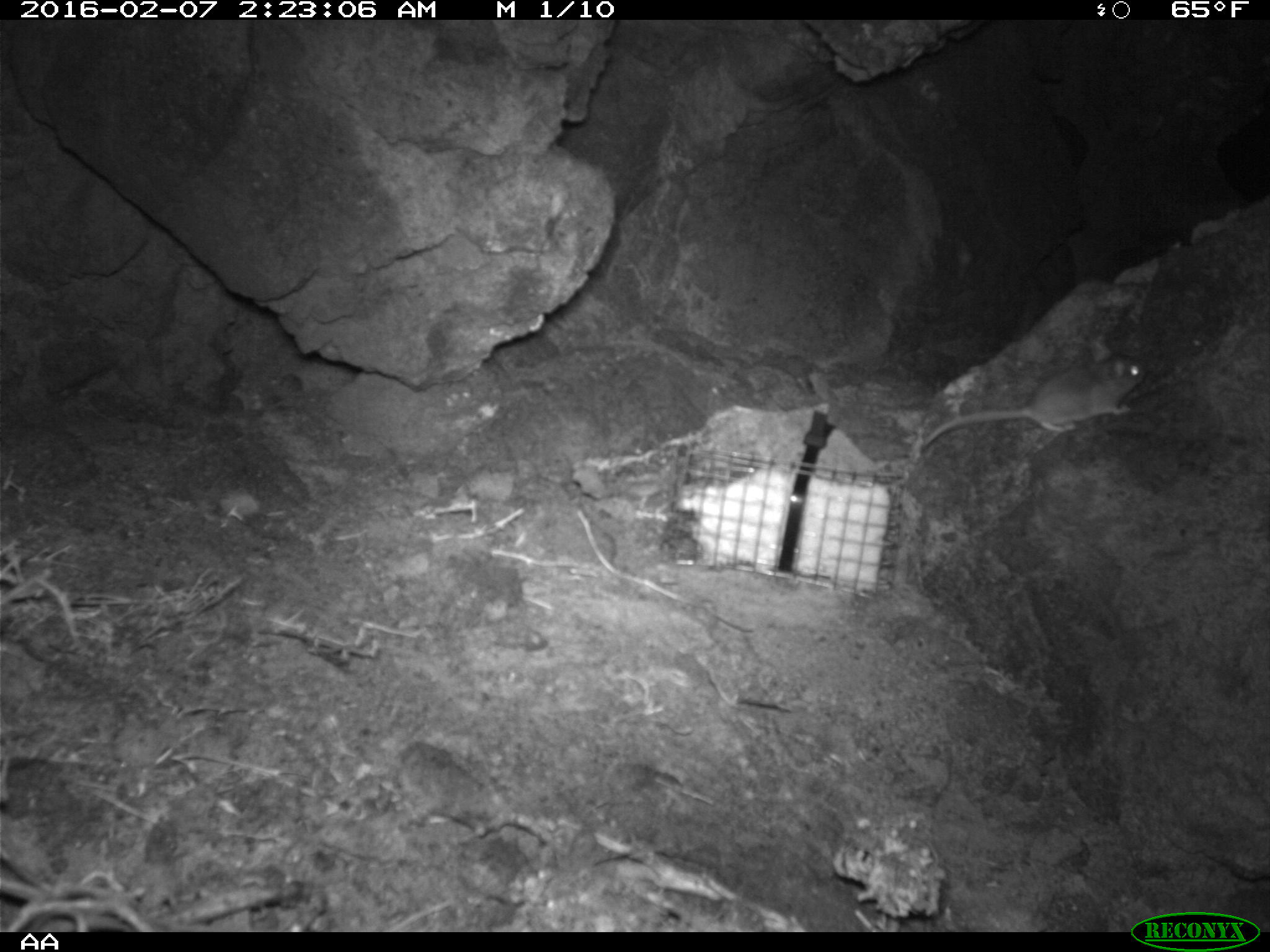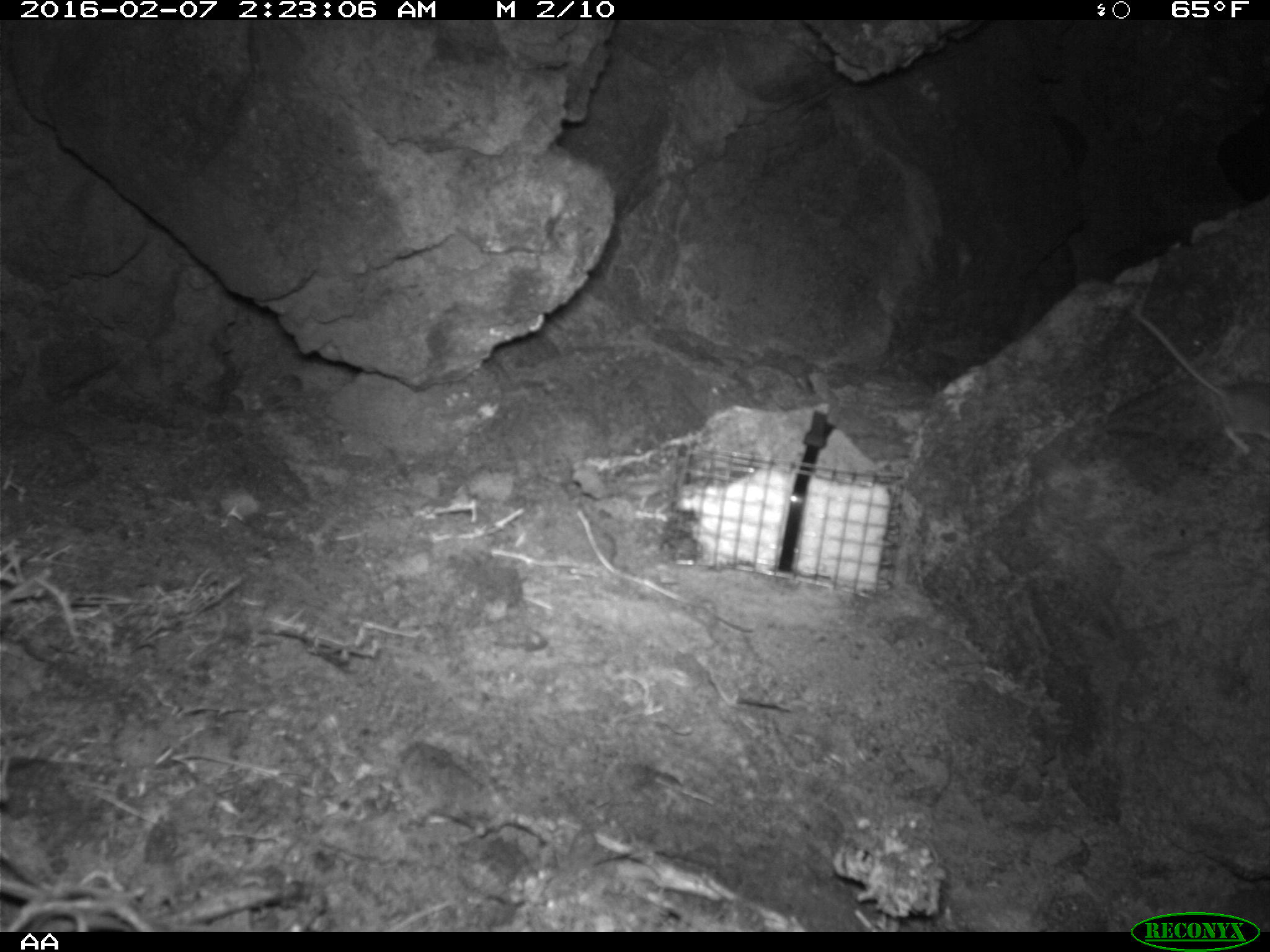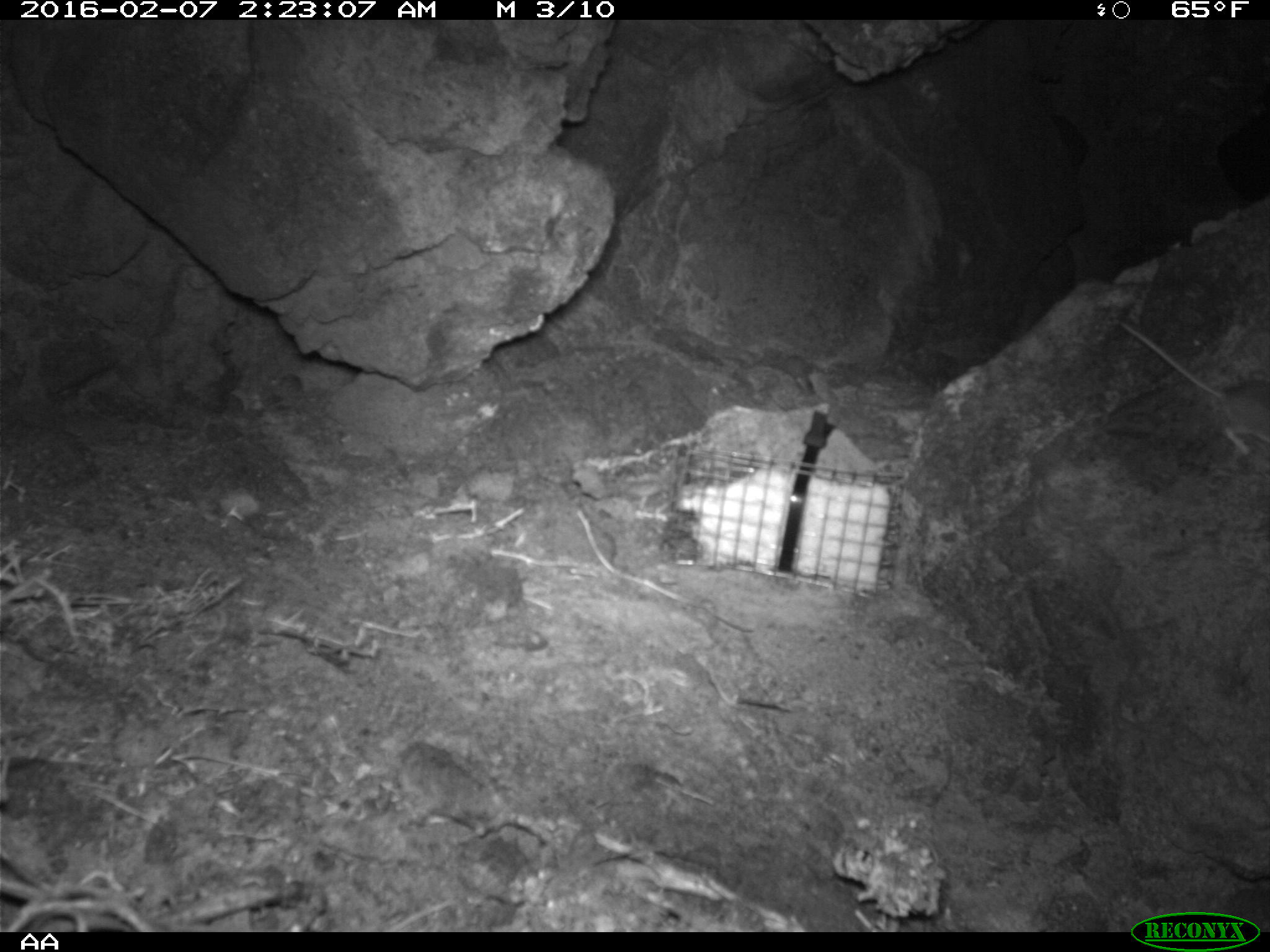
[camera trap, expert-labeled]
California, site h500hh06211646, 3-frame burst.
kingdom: Animalia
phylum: Chordata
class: Mammalia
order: Rodentia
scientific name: Rodentia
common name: rodent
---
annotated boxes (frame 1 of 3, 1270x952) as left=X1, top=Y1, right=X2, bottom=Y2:
rodent: left=915, top=329, right=1145, bottom=453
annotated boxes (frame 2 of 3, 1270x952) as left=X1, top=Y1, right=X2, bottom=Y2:
rodent: left=1129, top=309, right=1269, bottom=455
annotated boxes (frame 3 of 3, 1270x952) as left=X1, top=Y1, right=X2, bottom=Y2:
rodent: left=1114, top=314, right=1269, bottom=454